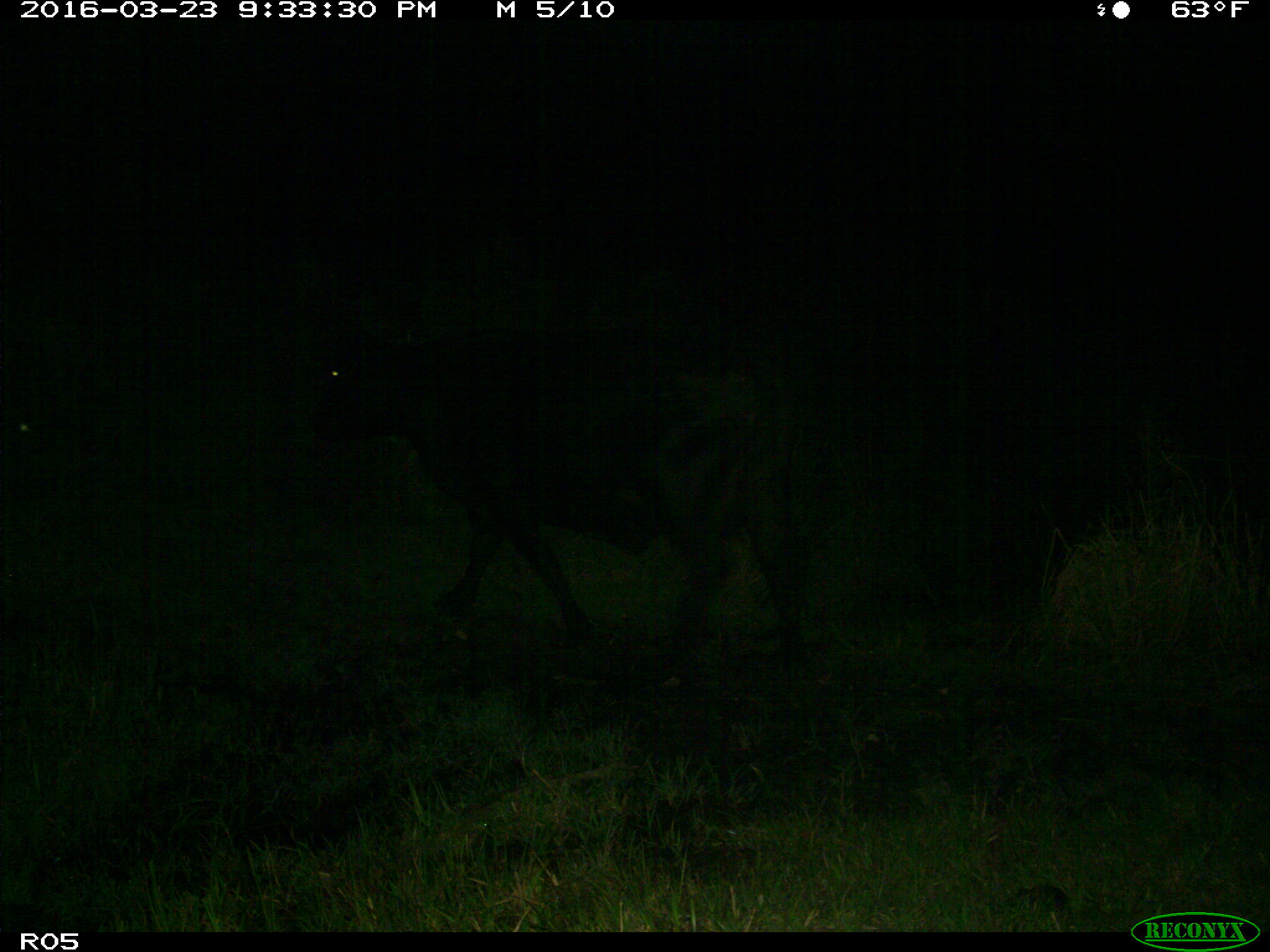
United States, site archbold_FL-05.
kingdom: Animalia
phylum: Chordata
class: Mammalia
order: Artiodactyla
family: Bovidae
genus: Bos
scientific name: Bos taurus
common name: domestic cow